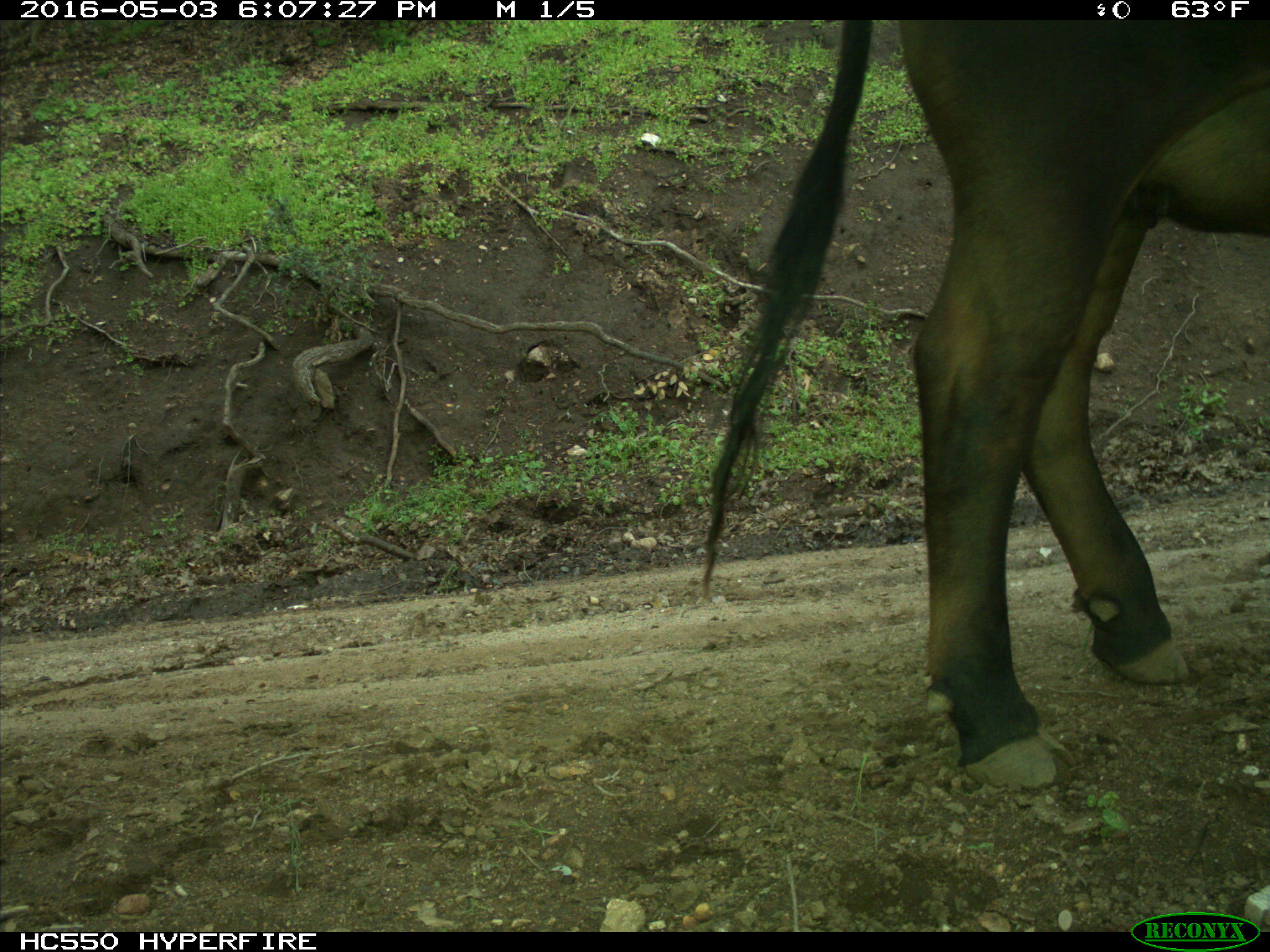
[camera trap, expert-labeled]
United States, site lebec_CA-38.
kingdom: Animalia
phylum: Chordata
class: Mammalia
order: Artiodactyla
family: Bovidae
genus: Bos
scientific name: Bos taurus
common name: domestic cow